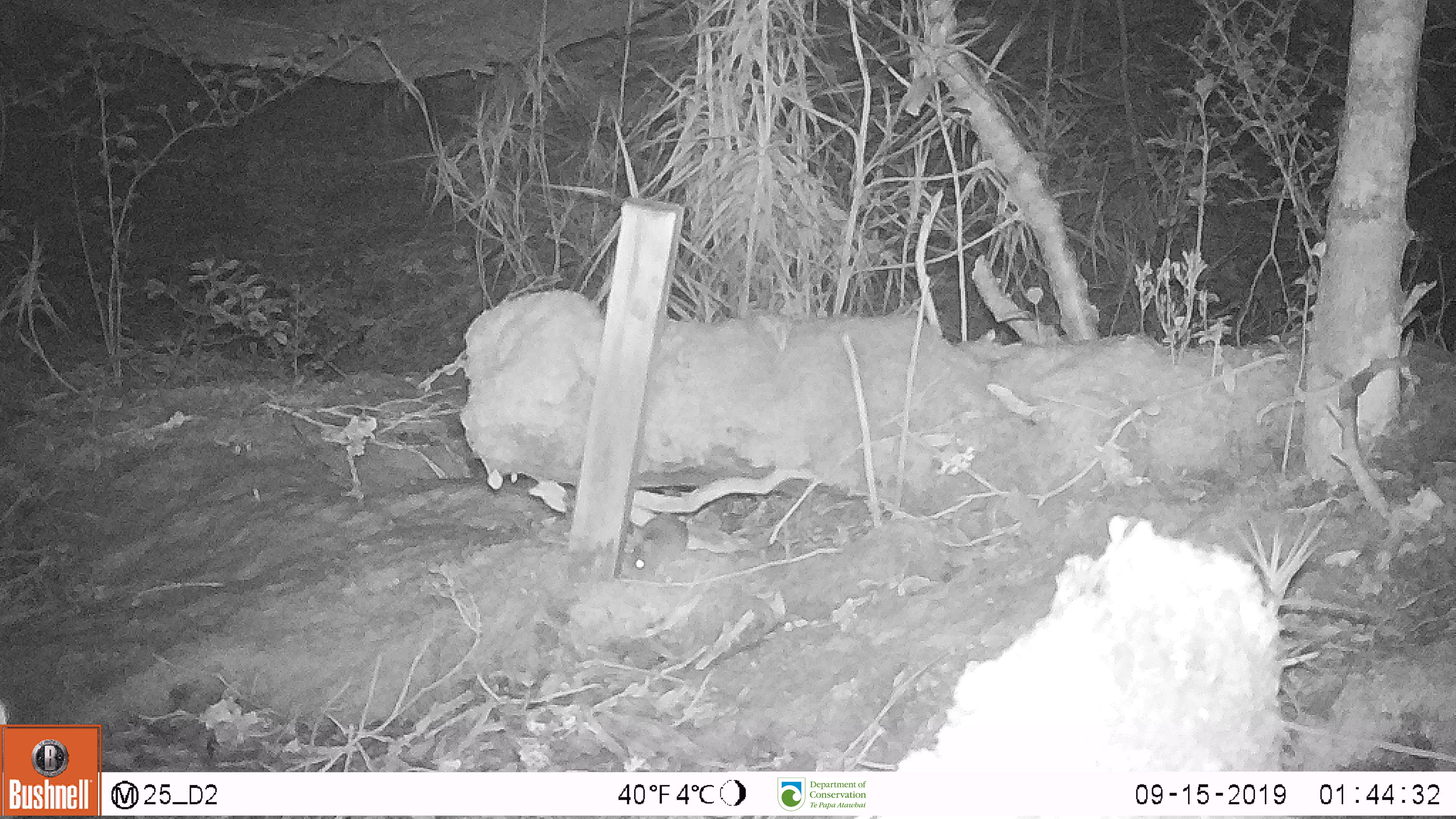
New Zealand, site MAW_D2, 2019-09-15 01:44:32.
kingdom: Animalia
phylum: Chordata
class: Mammalia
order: Rodentia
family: Muridae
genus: Mus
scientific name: Mus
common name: mouse